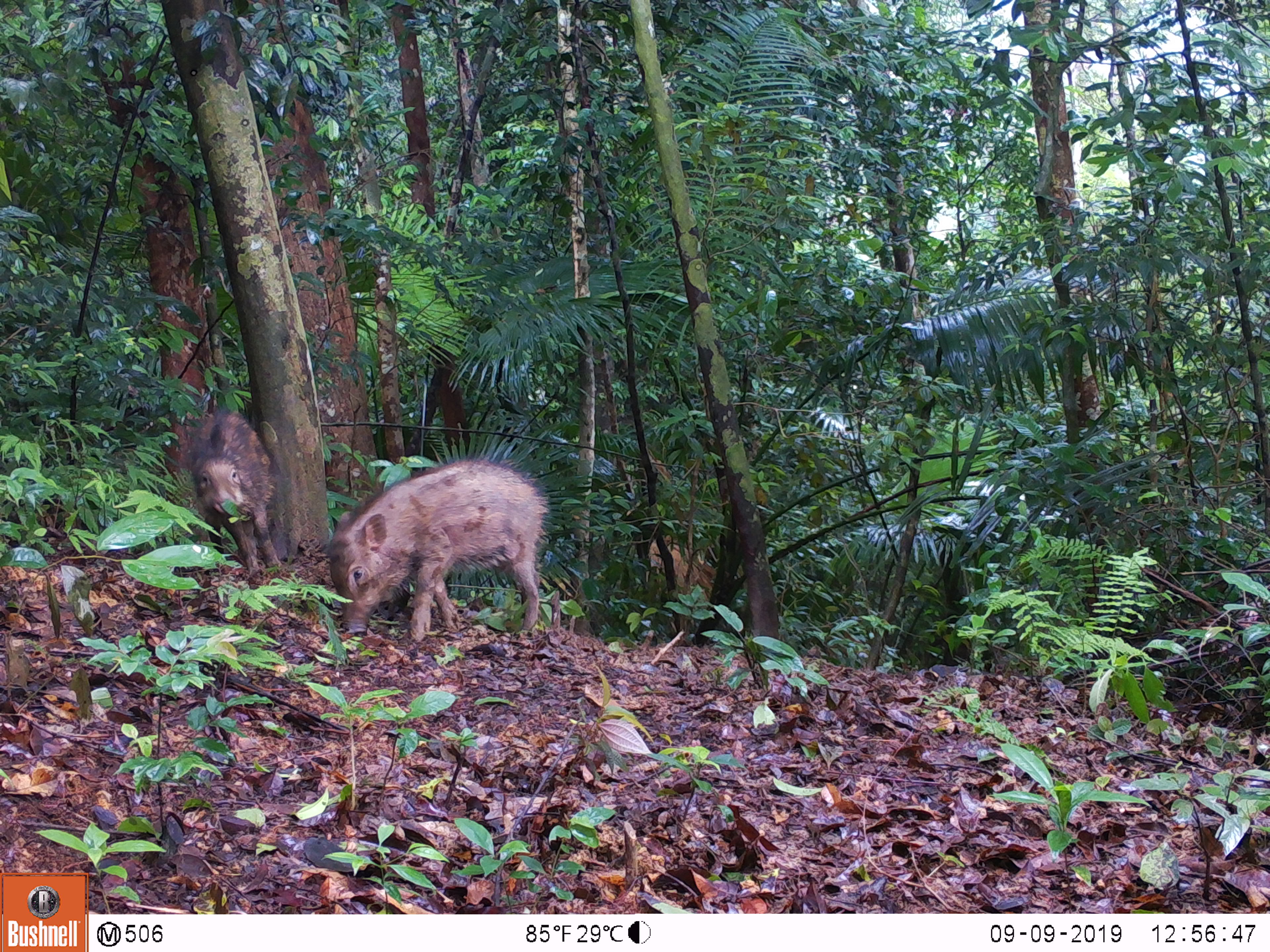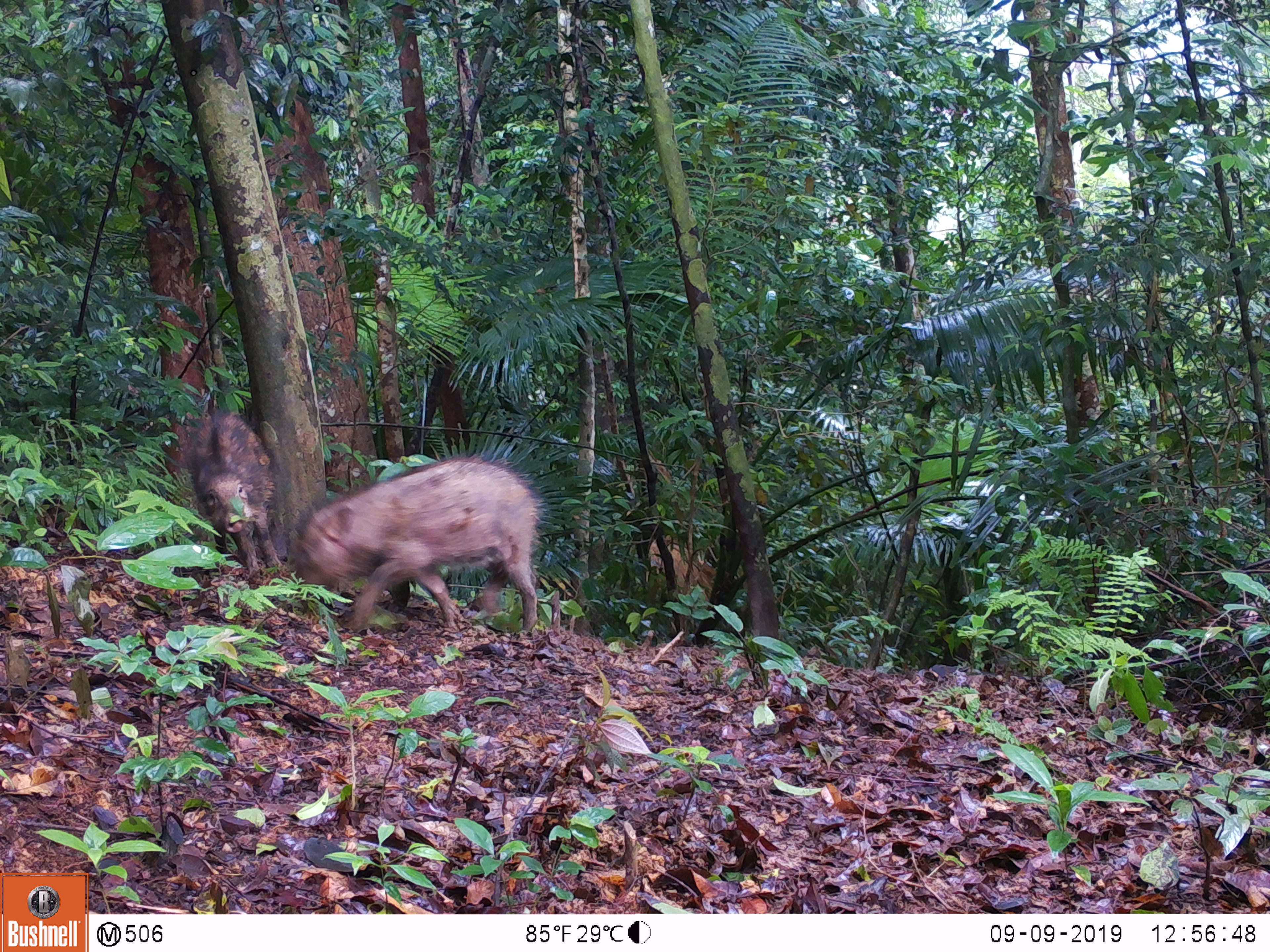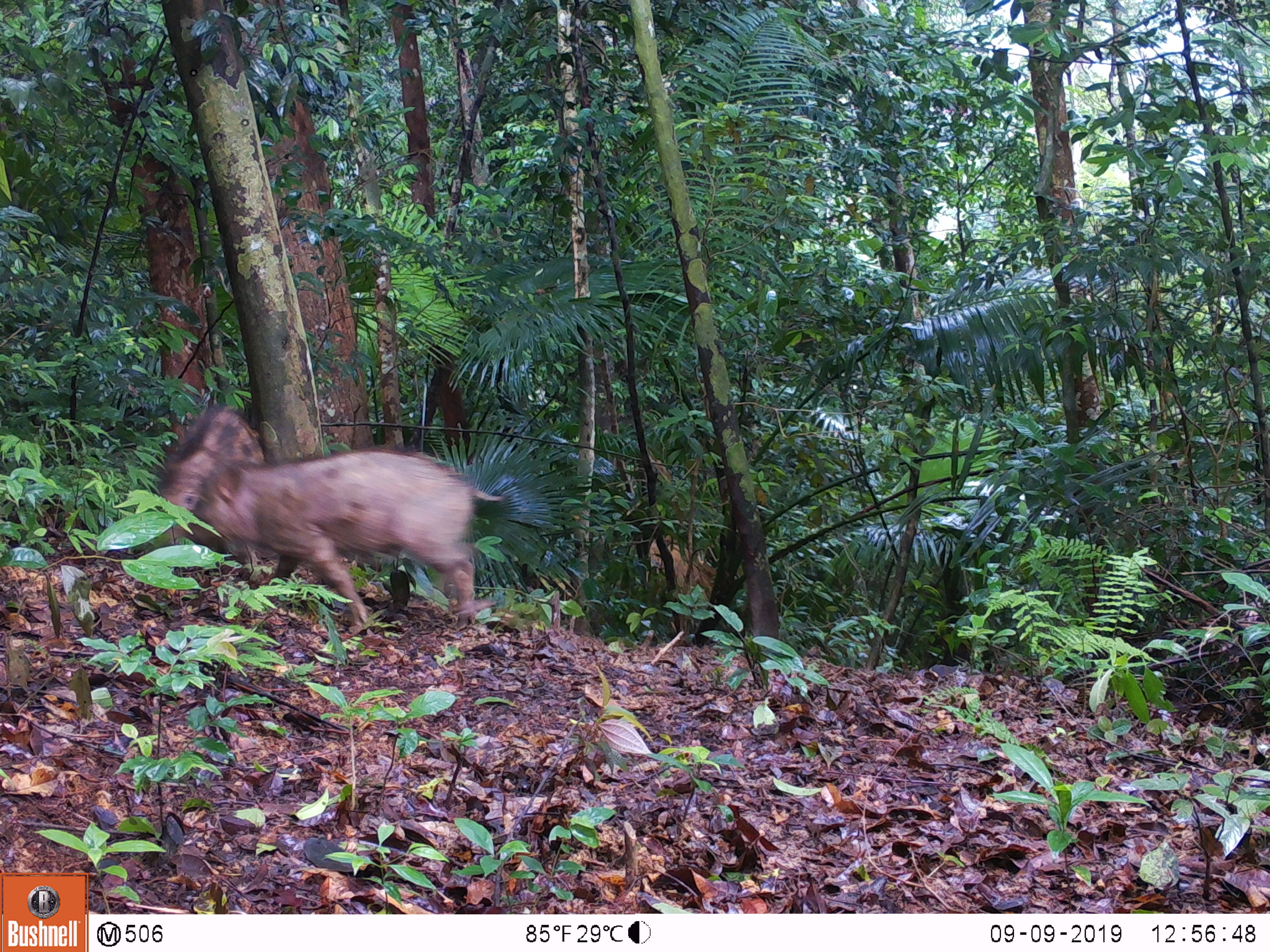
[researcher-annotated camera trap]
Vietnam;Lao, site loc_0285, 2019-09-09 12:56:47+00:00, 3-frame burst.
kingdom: Animalia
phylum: Chordata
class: Mammalia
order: Artiodactyla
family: Suidae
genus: Sus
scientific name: Sus scrofa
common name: eurasian wild pig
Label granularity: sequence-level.